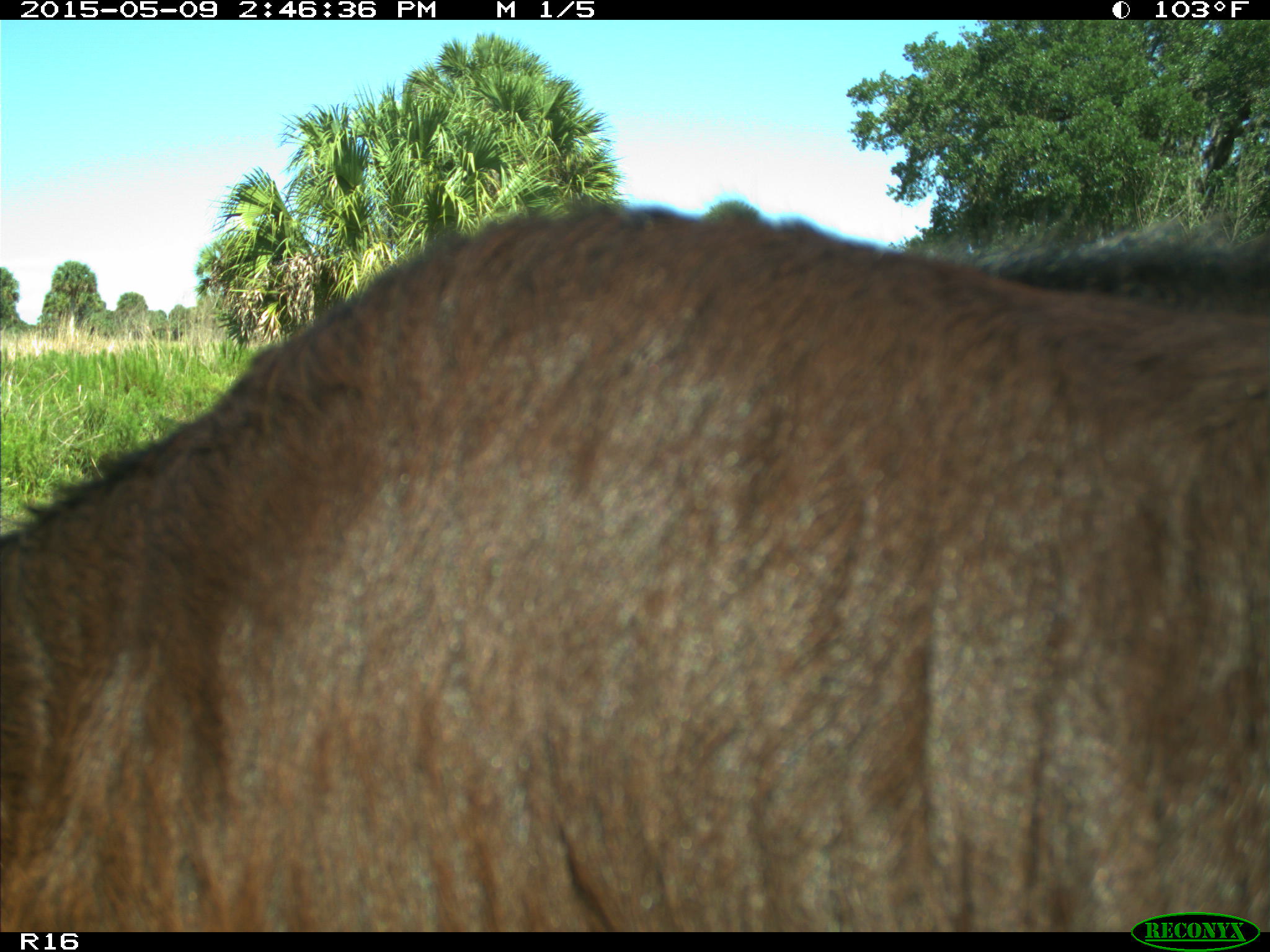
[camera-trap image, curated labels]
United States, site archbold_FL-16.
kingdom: Animalia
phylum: Chordata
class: Mammalia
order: Artiodactyla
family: Bovidae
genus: Bos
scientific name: Bos taurus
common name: domestic cow